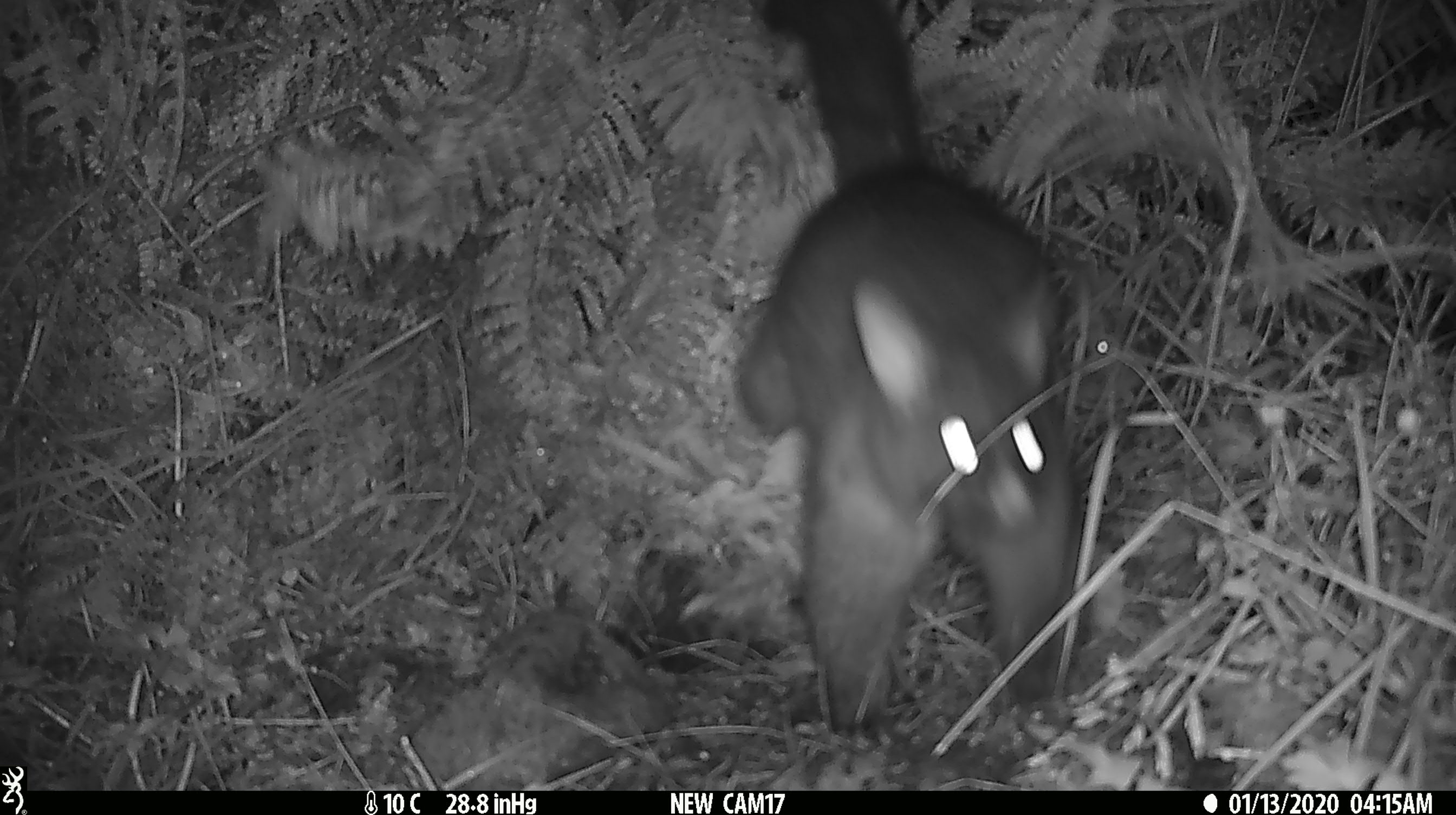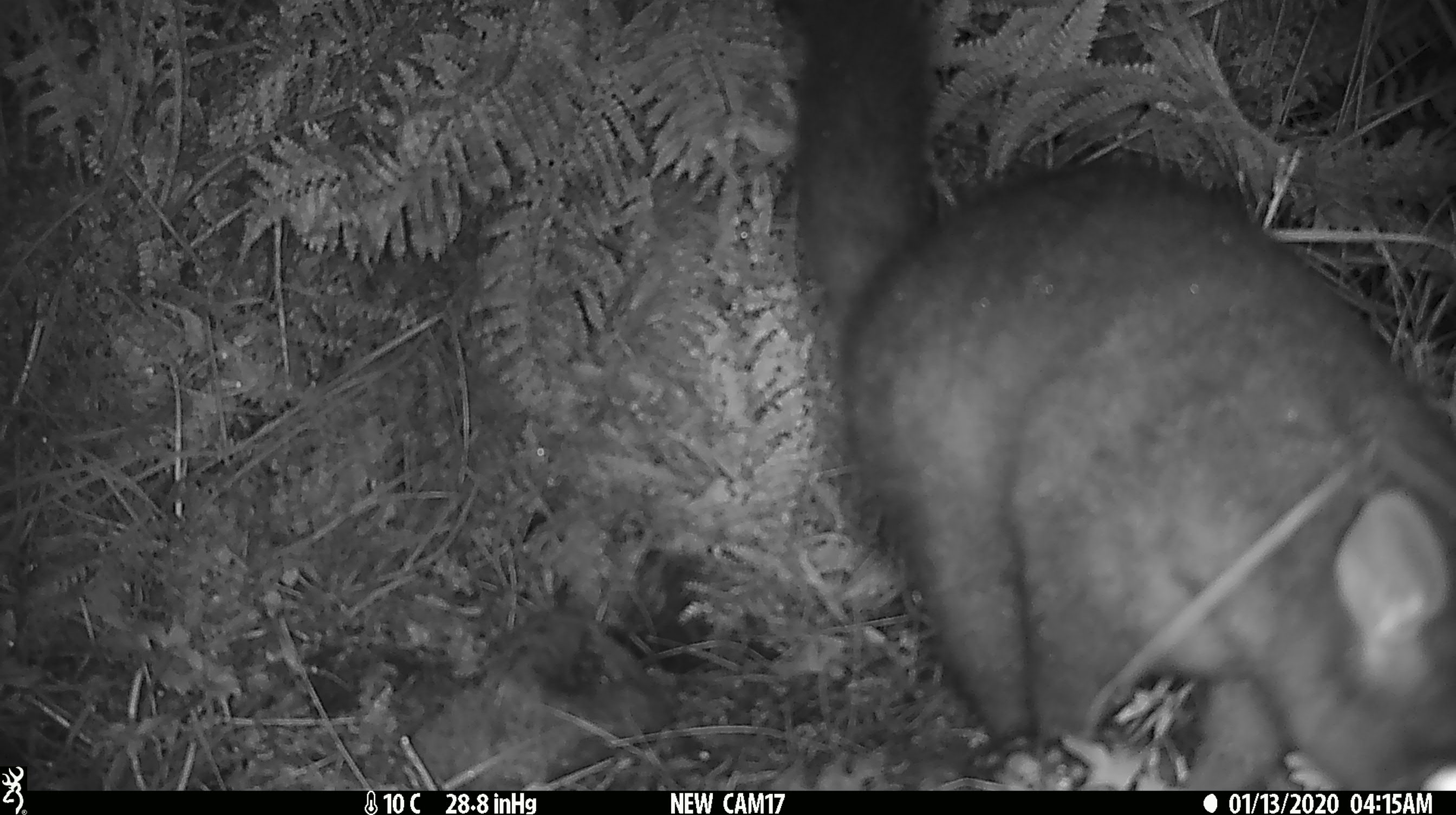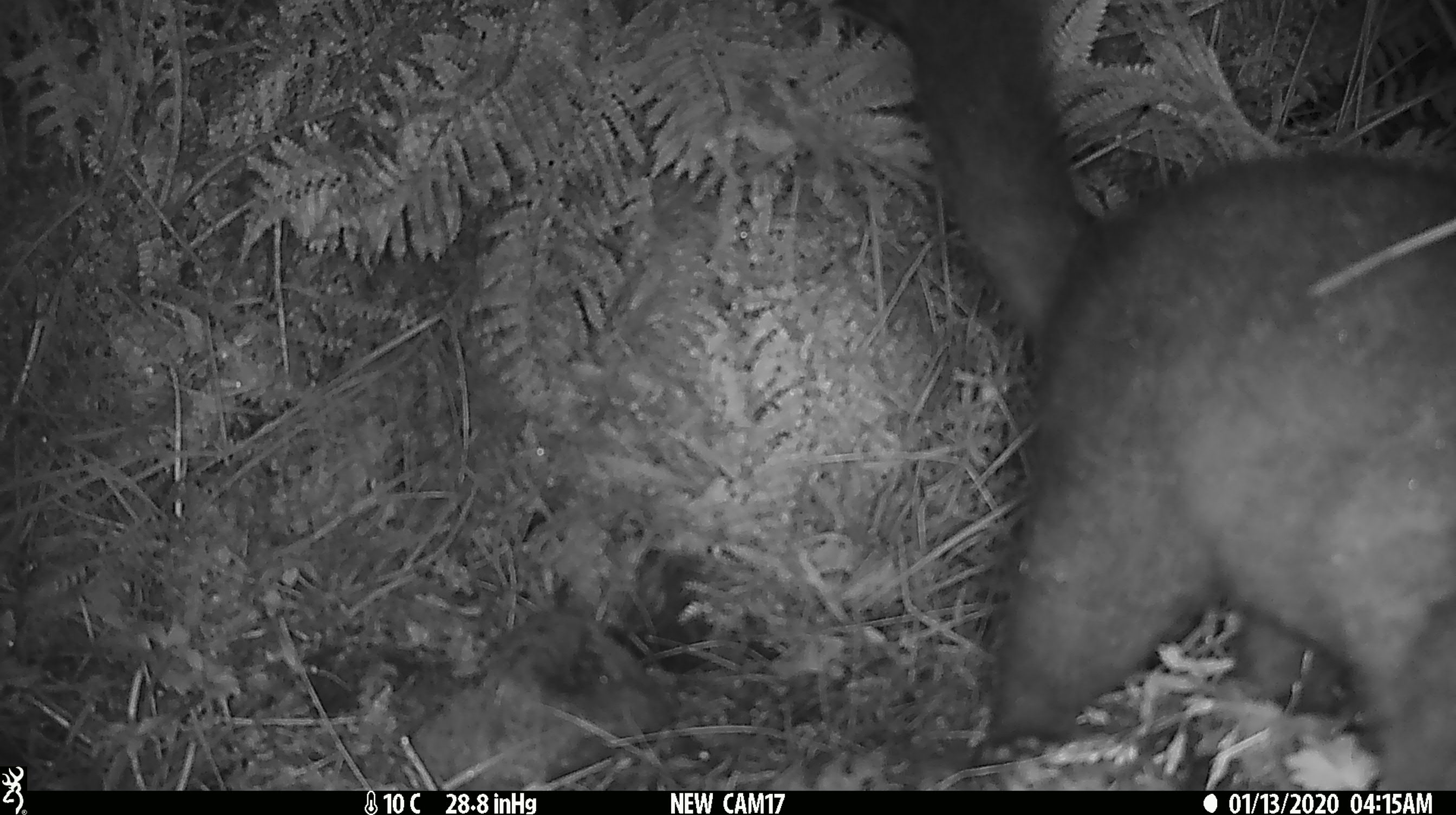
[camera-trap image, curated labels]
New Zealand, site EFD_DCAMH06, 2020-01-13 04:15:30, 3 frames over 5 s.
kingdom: Animalia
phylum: Chordata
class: Mammalia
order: Diprotodontia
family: Phalangeridae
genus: Trichosurus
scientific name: Trichosurus vulpecula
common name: common brushtail possum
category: possum